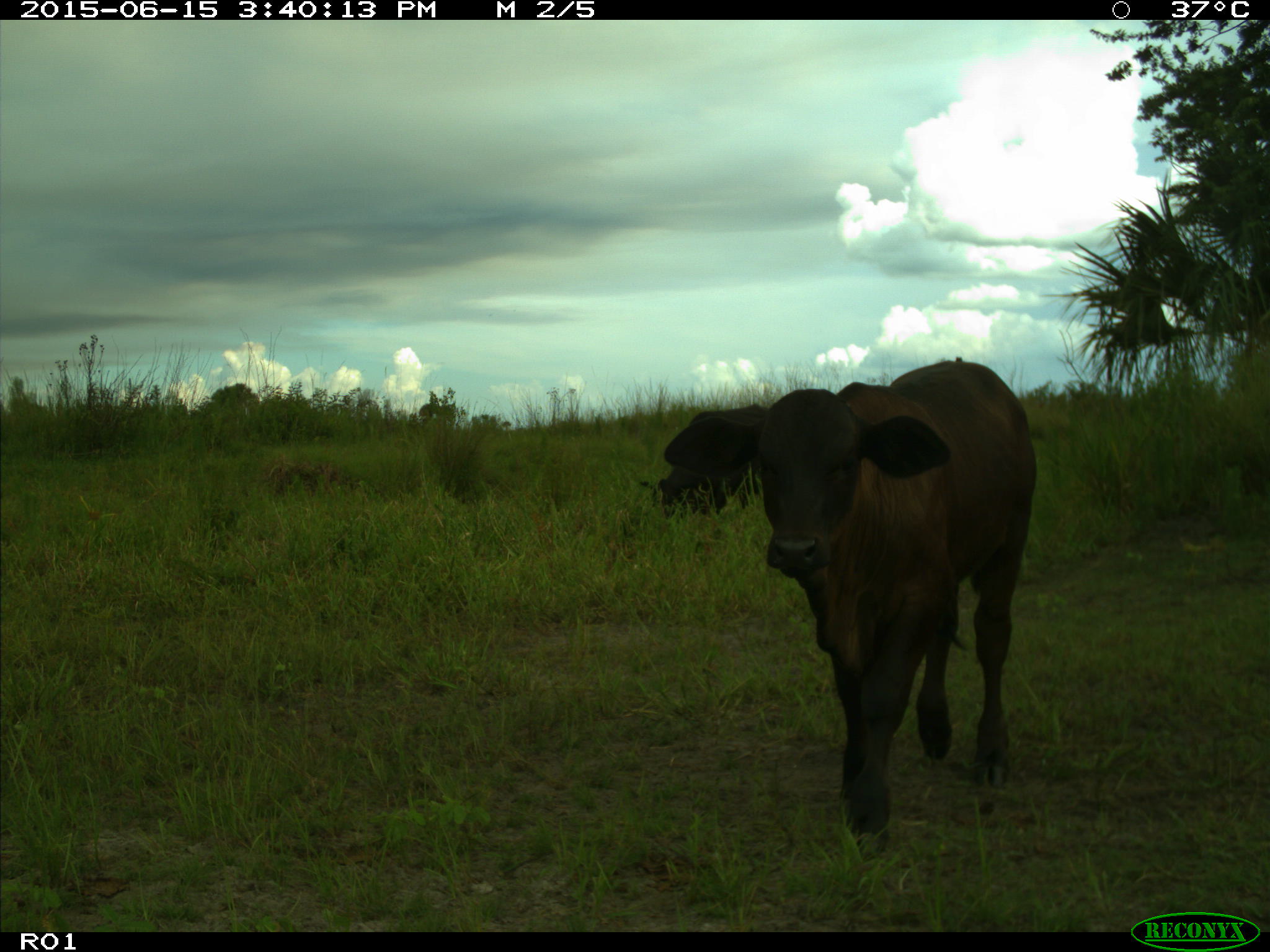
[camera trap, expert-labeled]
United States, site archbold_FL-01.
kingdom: Animalia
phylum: Chordata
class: Mammalia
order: Artiodactyla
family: Bovidae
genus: Bos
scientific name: Bos taurus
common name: domestic cow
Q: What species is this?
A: Bos taurus (domestic cow).